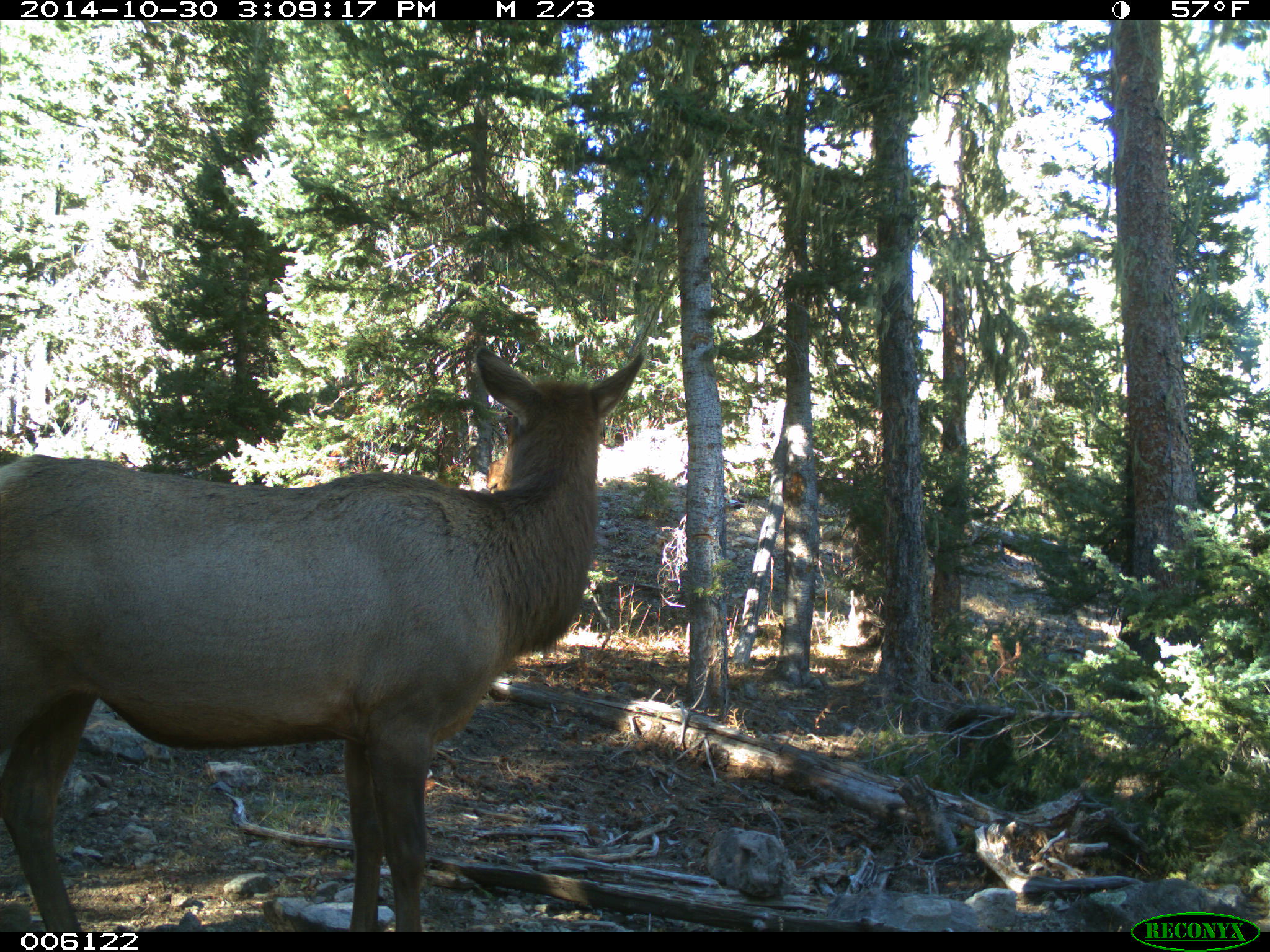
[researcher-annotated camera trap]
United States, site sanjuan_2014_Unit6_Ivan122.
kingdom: Animalia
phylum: Chordata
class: Mammalia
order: Artiodactyla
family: Cervidae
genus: Cervus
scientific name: Cervus elaphus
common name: red deer